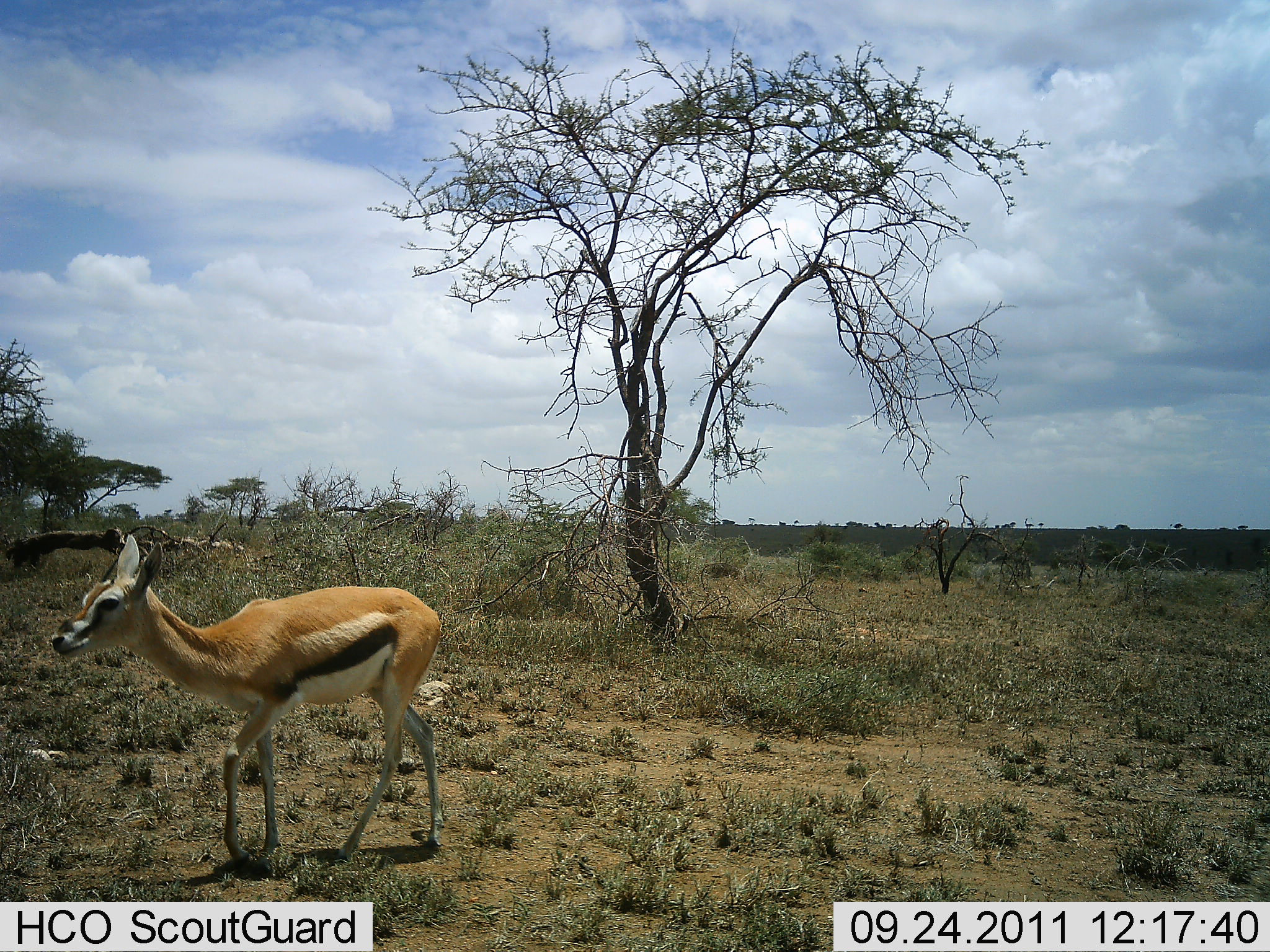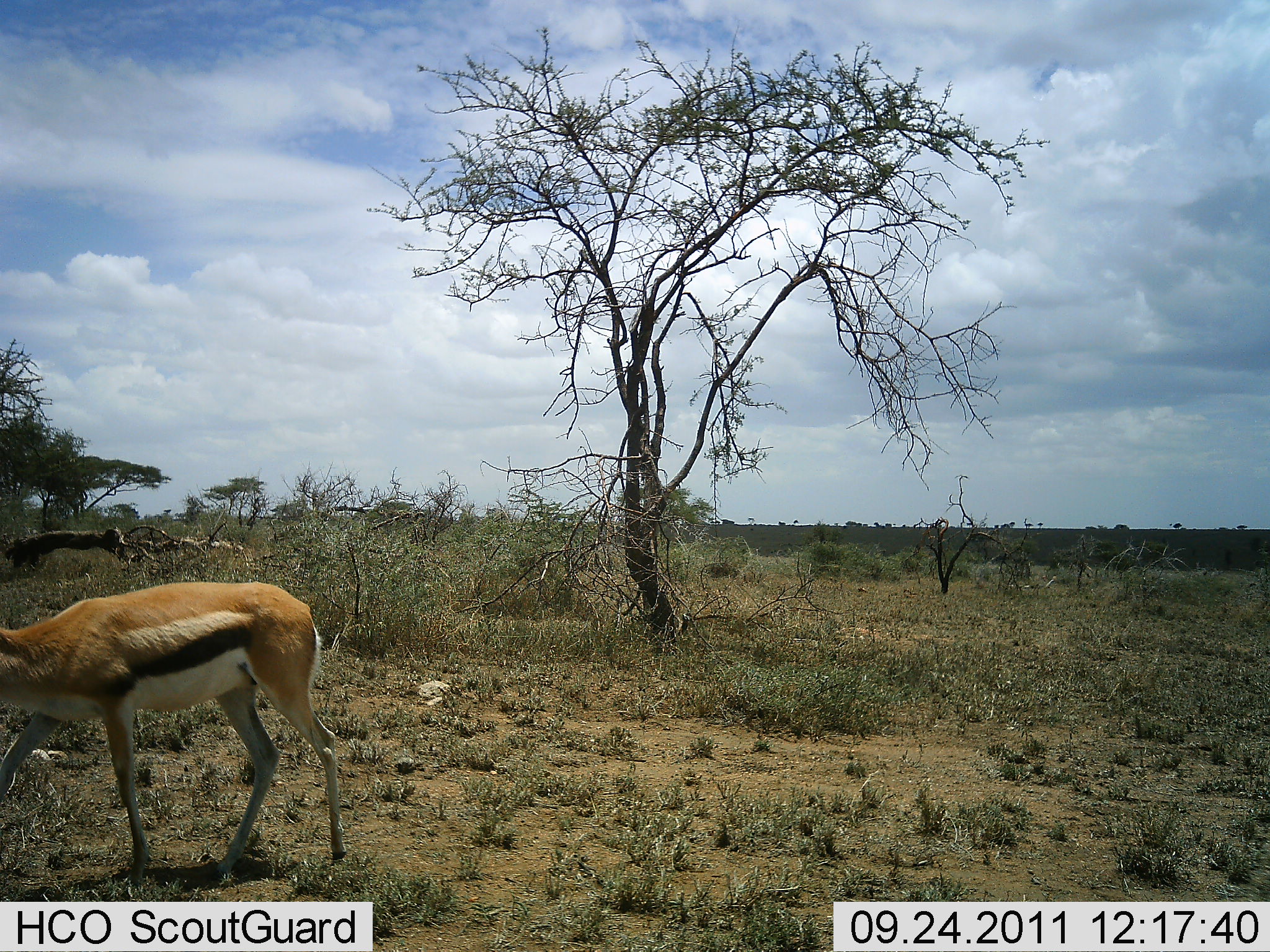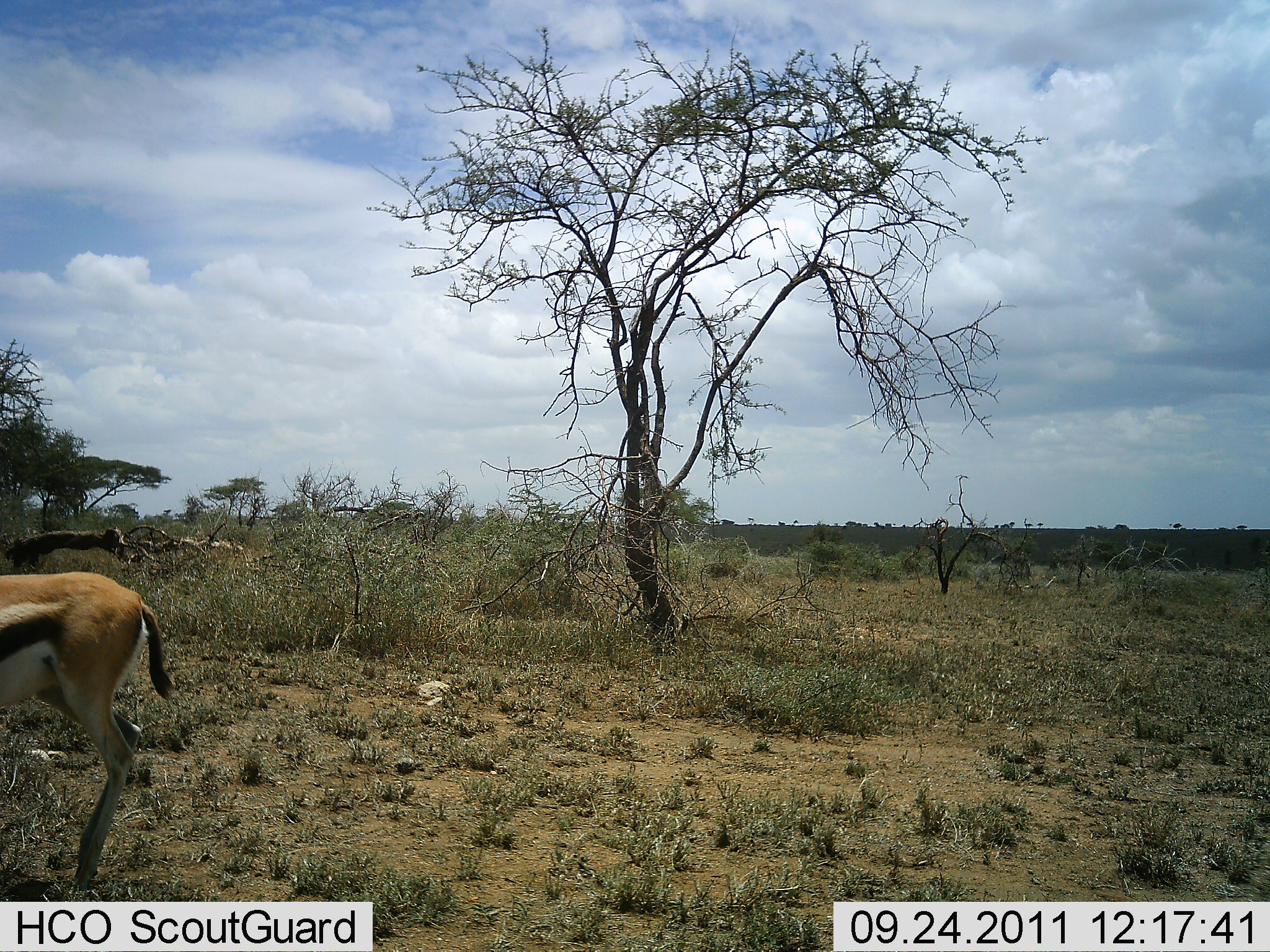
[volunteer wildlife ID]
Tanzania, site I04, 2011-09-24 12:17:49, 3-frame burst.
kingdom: Animalia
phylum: Chordata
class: Mammalia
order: Artiodactyla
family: Bovidae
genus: Eudorcas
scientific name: Eudorcas thomsonii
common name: thomson's gazelle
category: gazellethomsons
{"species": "gazellethomsons (thomson's gazelle) (Eudorcas thomsonii)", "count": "1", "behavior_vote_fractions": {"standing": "0%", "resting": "0%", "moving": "100%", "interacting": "0%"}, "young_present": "9%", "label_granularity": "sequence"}